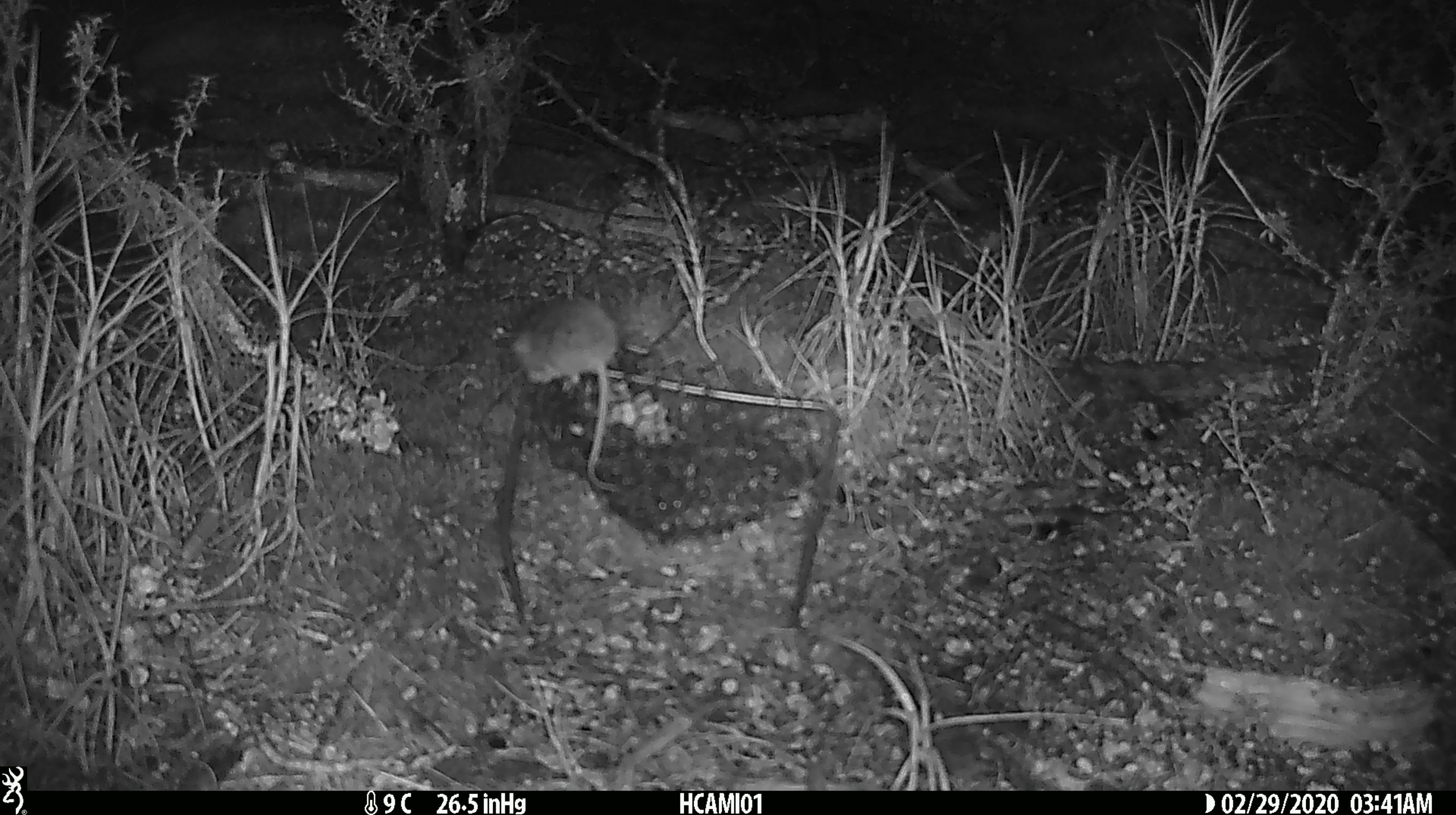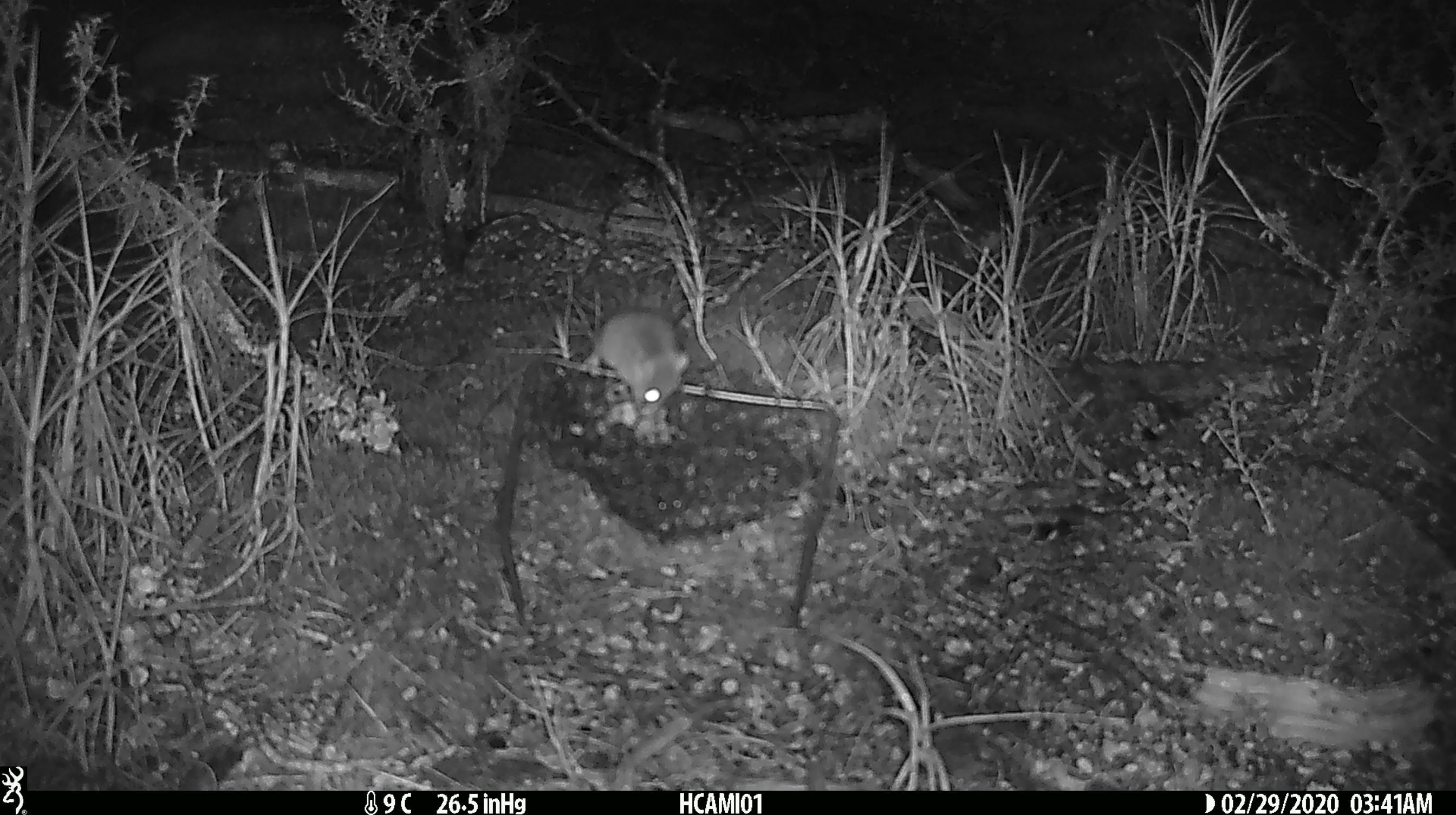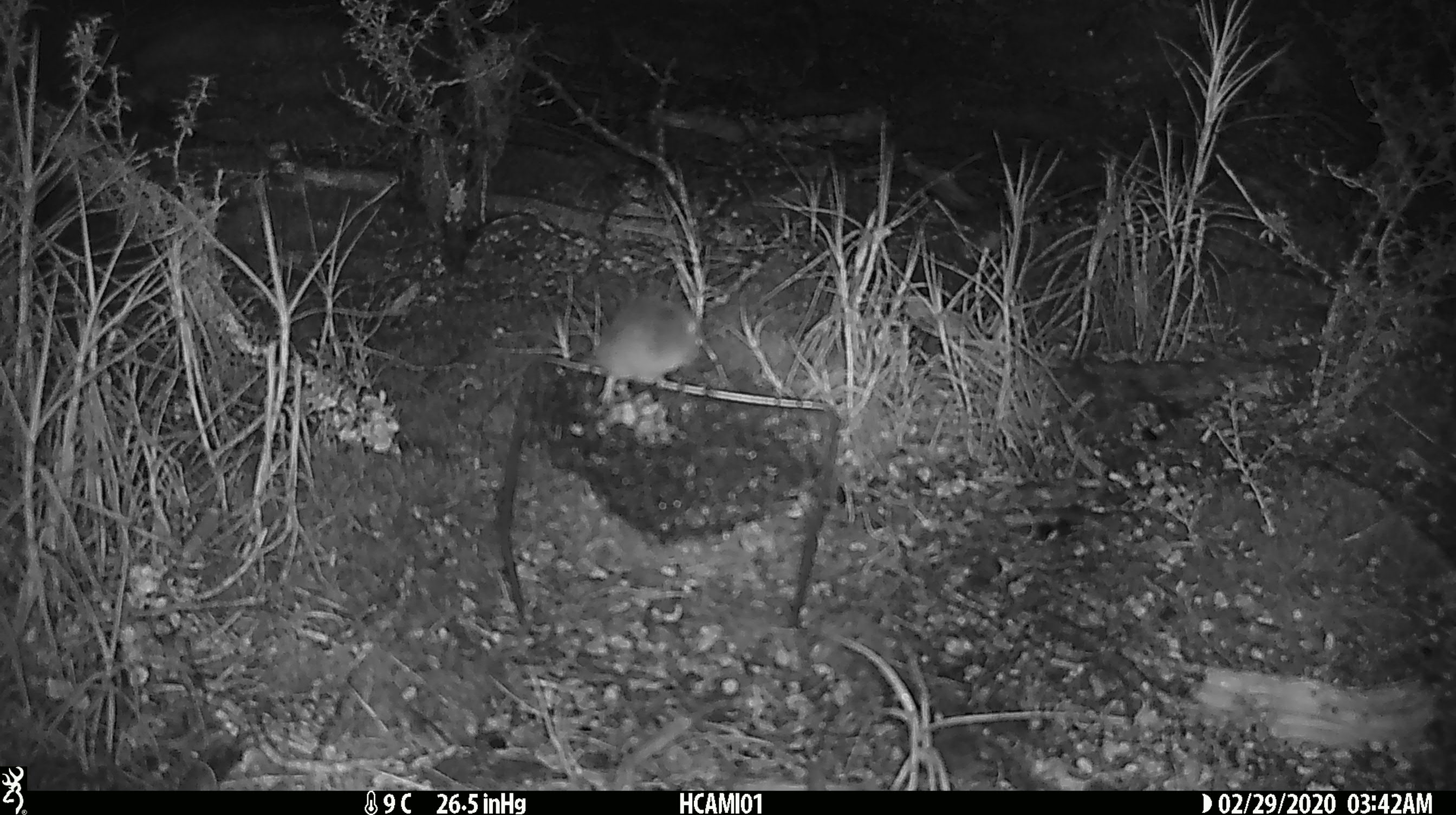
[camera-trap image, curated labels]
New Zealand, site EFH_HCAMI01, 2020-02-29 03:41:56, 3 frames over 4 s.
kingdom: Animalia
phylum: Chordata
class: Mammalia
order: Rodentia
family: Muridae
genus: Mus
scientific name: Mus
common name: mouse